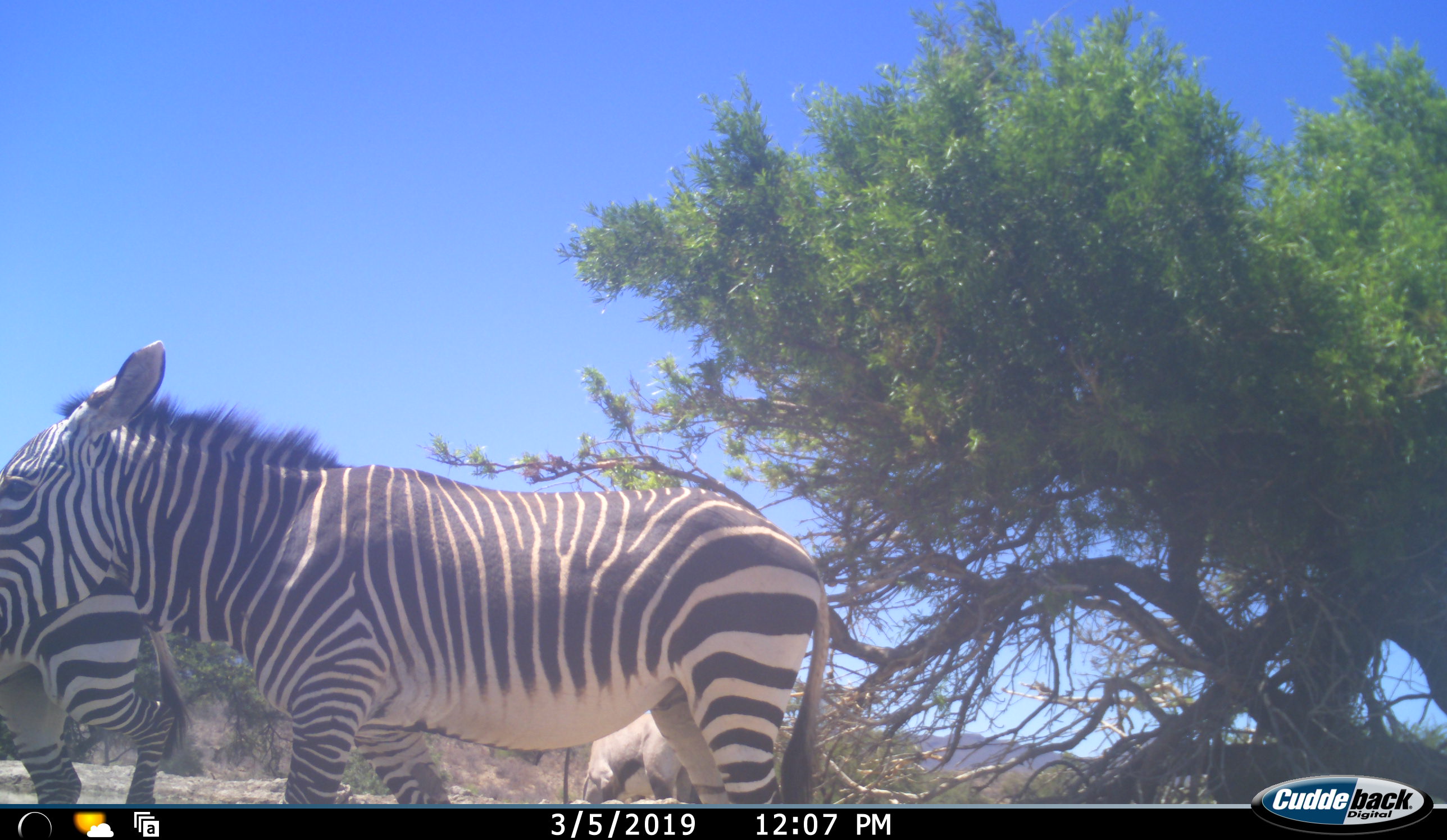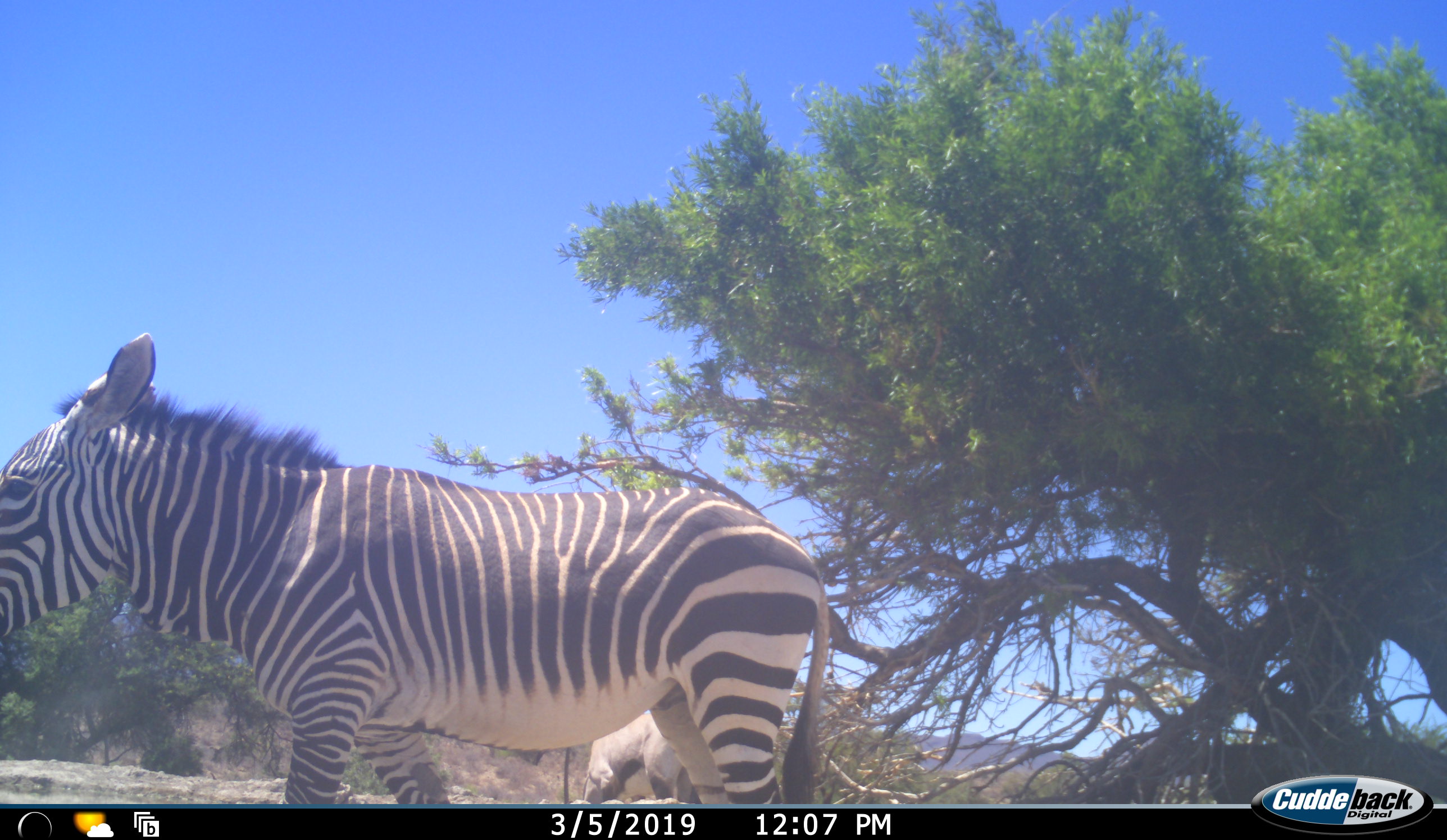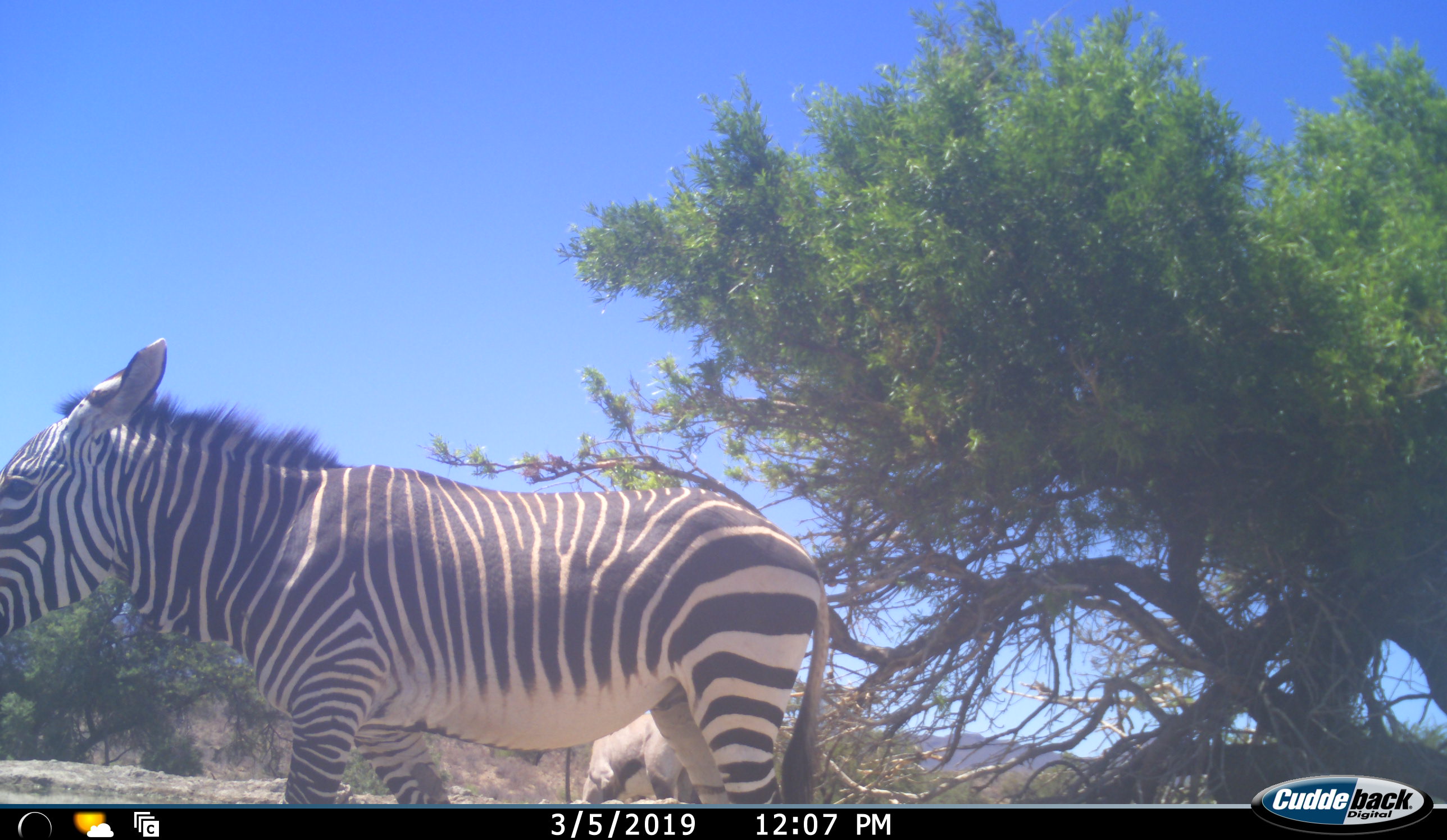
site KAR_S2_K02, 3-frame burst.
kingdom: Animalia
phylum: Chordata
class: Mammalia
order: Artiodactyla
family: Bovidae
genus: Oryx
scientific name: Oryx gazella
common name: gemsbok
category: oryx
Oryx (gemsbok) (Oryx gazella), count 1. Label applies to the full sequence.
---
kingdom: Animalia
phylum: Chordata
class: Mammalia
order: Perissodactyla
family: Equidae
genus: Equus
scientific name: Equus zebra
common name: mountain zebra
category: zebramountain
Zebramountain (mountain zebra) (Equus zebra), count 2. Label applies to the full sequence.